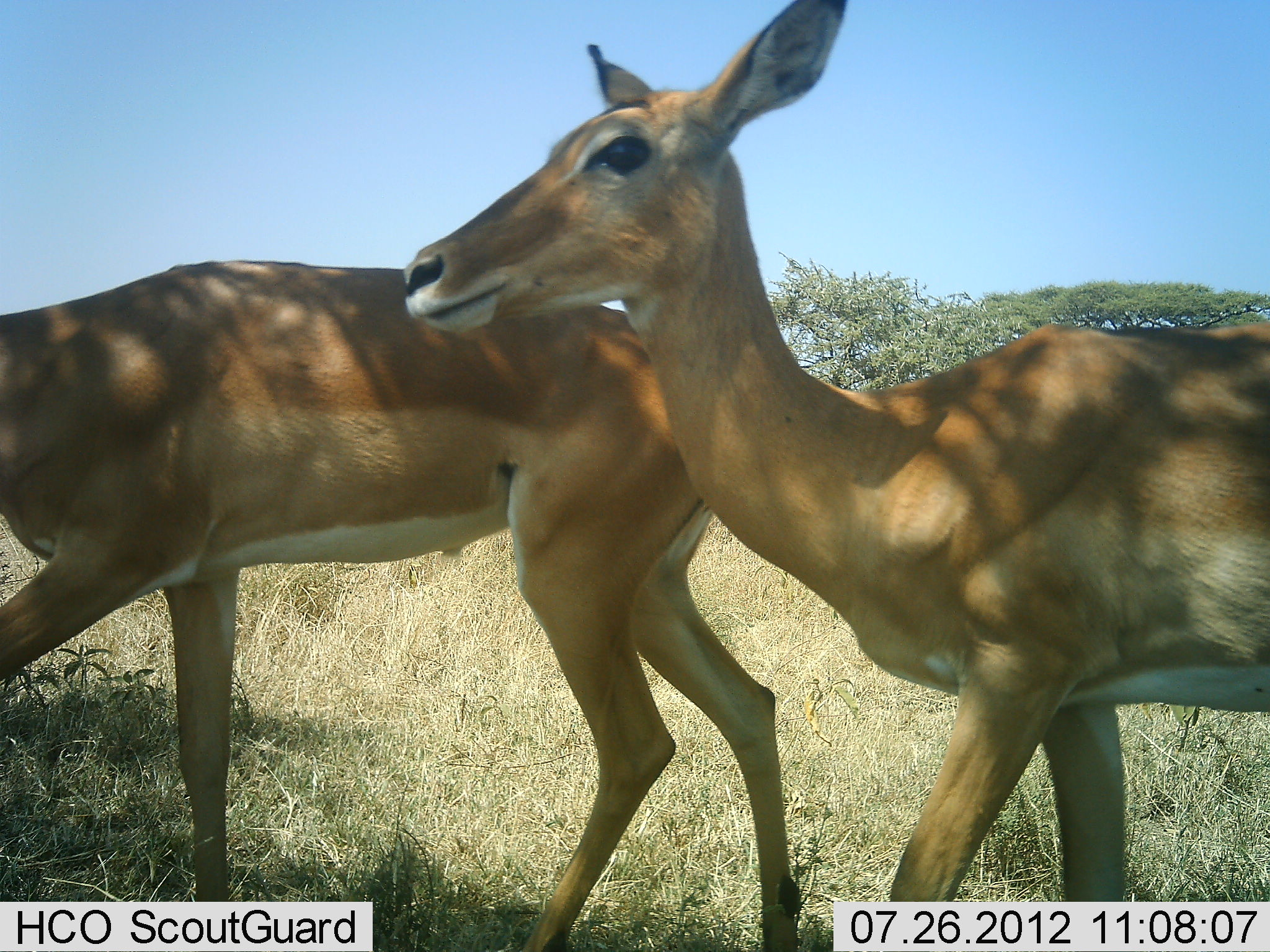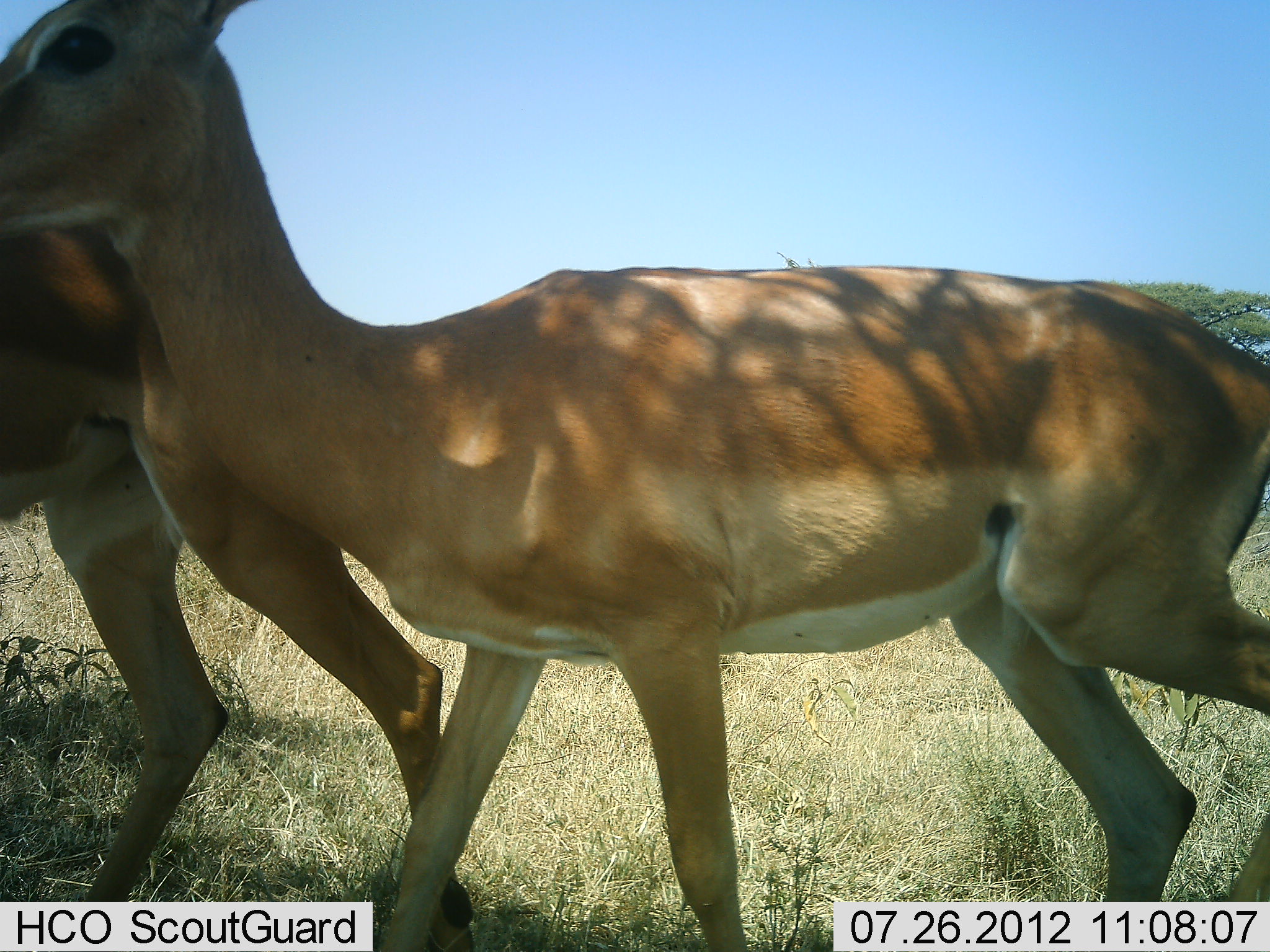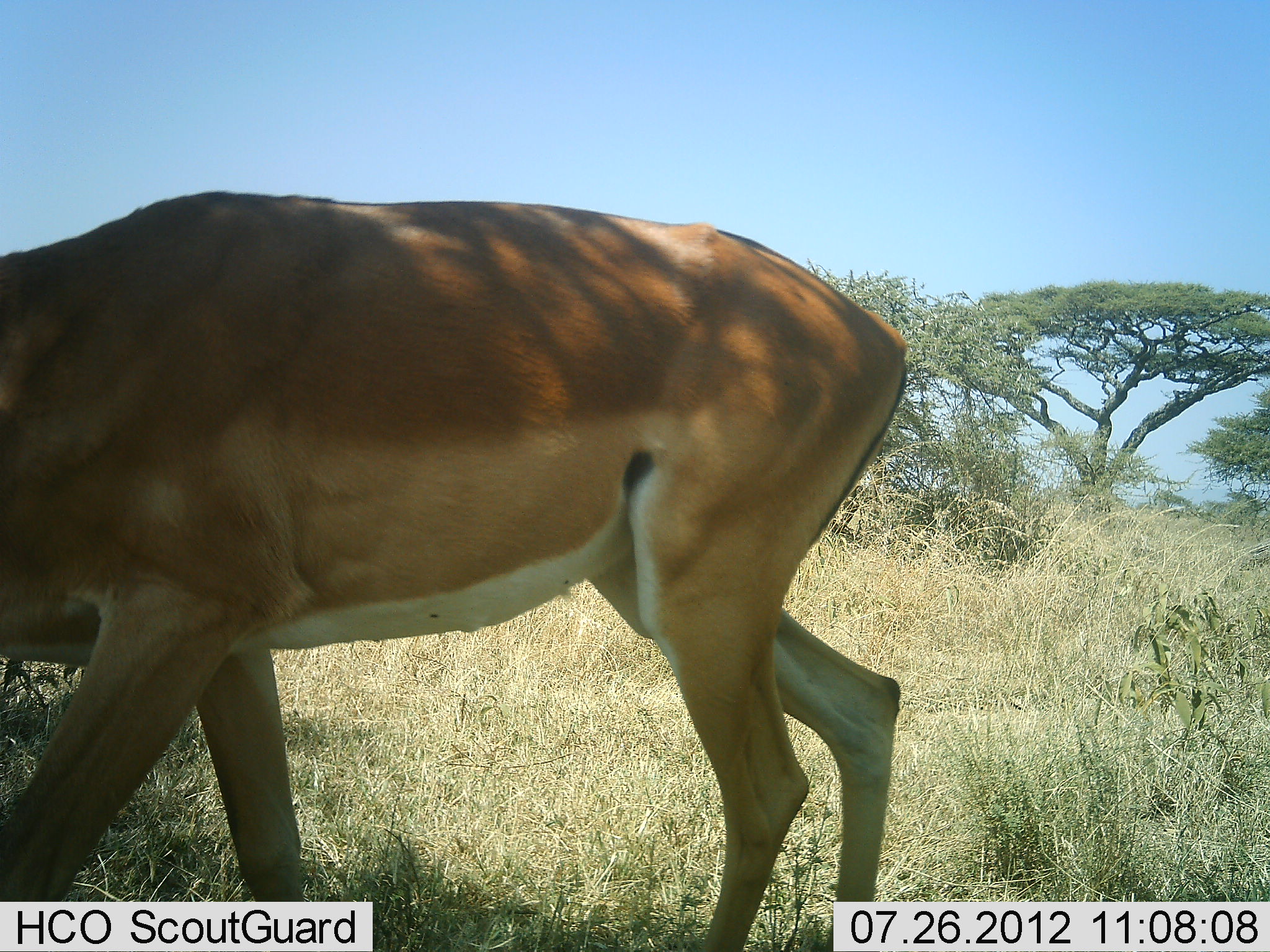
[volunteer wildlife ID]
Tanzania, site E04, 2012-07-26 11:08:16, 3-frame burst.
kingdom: Animalia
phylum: Chordata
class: Mammalia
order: Artiodactyla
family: Bovidae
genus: Aepyceros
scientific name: Aepyceros melampus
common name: impala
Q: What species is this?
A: Impala (Aepyceros melampus).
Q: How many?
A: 2.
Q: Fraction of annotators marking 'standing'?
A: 0%.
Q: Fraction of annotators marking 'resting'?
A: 0%.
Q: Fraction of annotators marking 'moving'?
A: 100%.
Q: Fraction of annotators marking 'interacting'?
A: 0%.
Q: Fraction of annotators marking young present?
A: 0%.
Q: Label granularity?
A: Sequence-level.